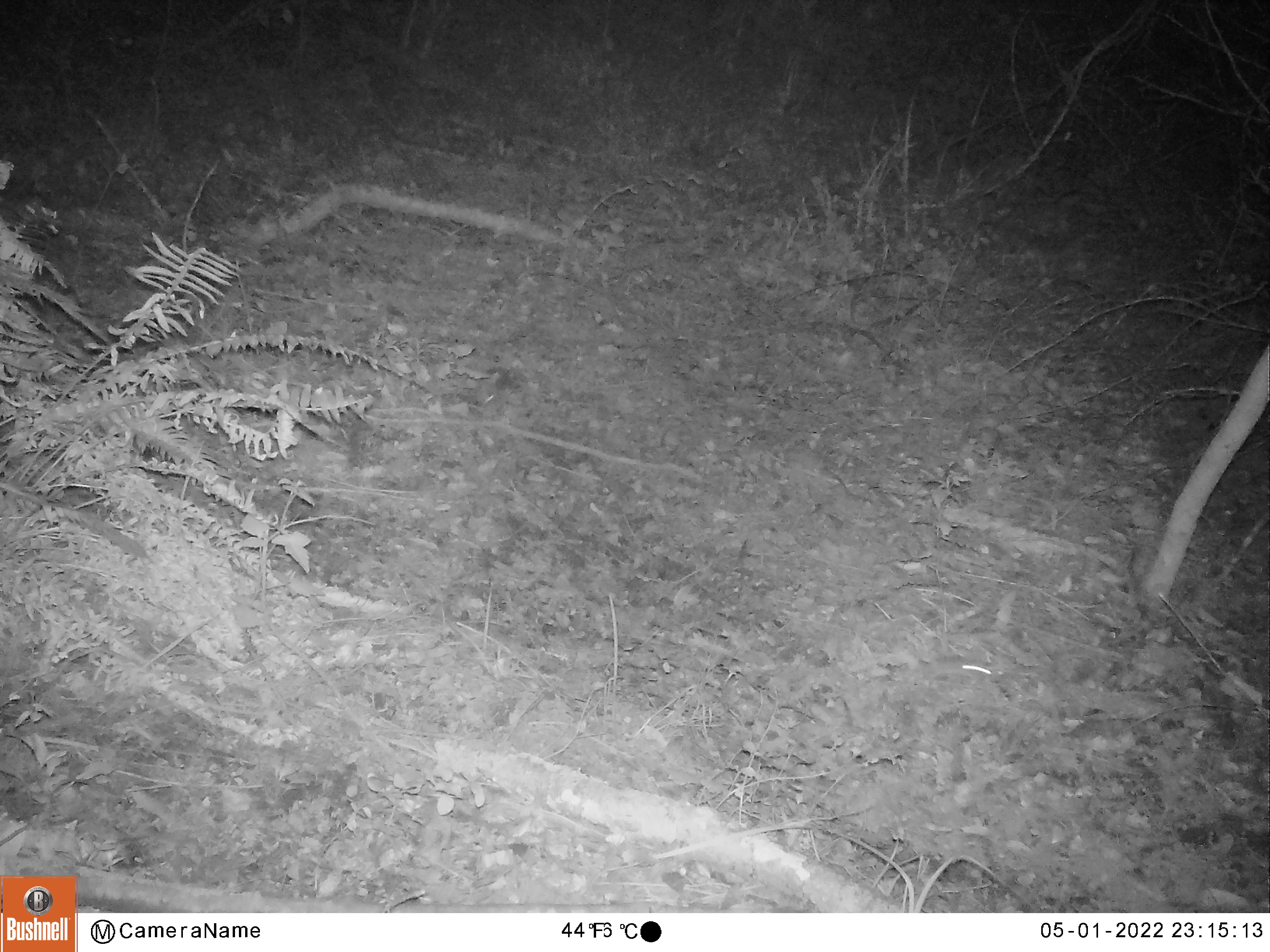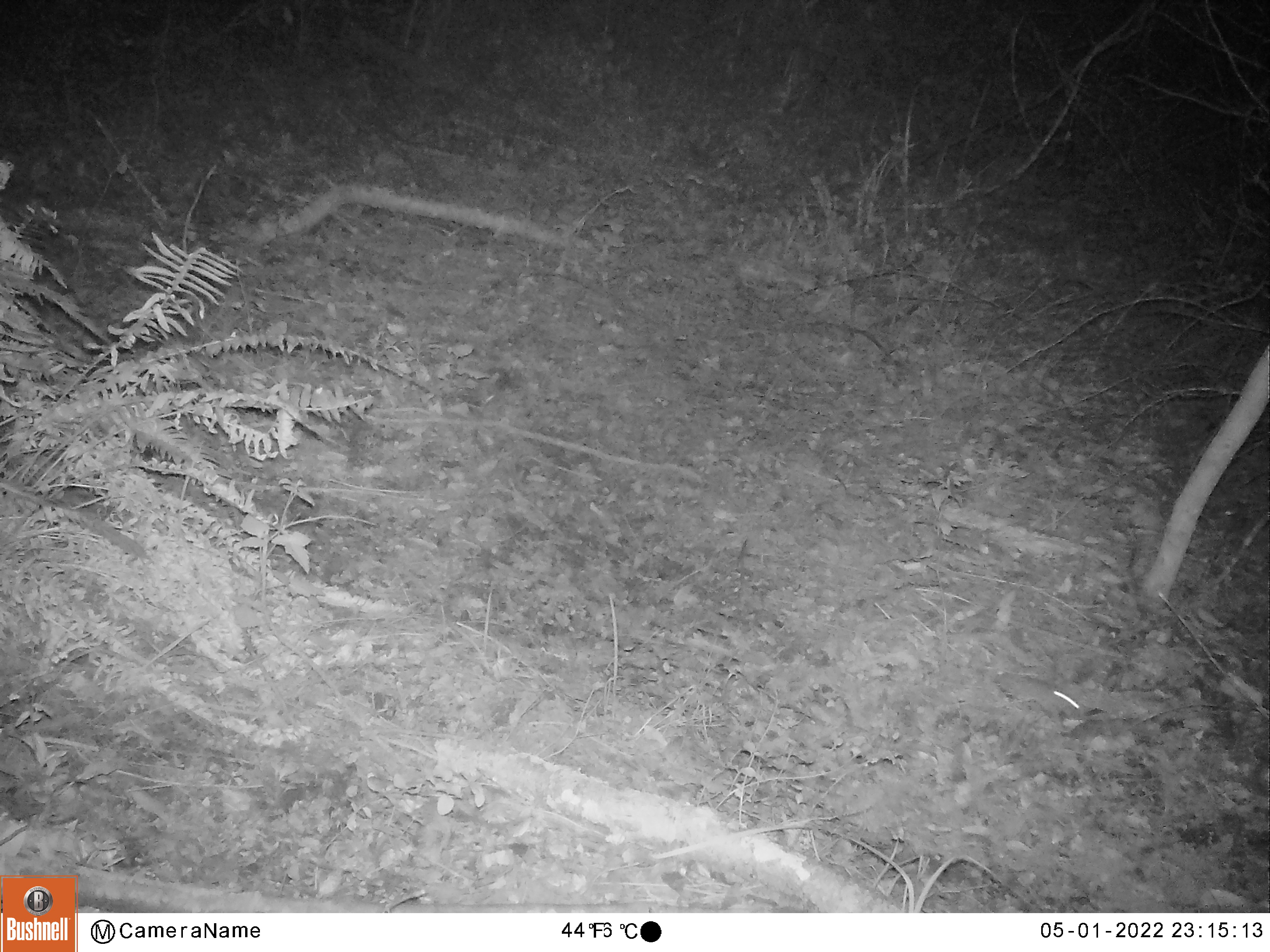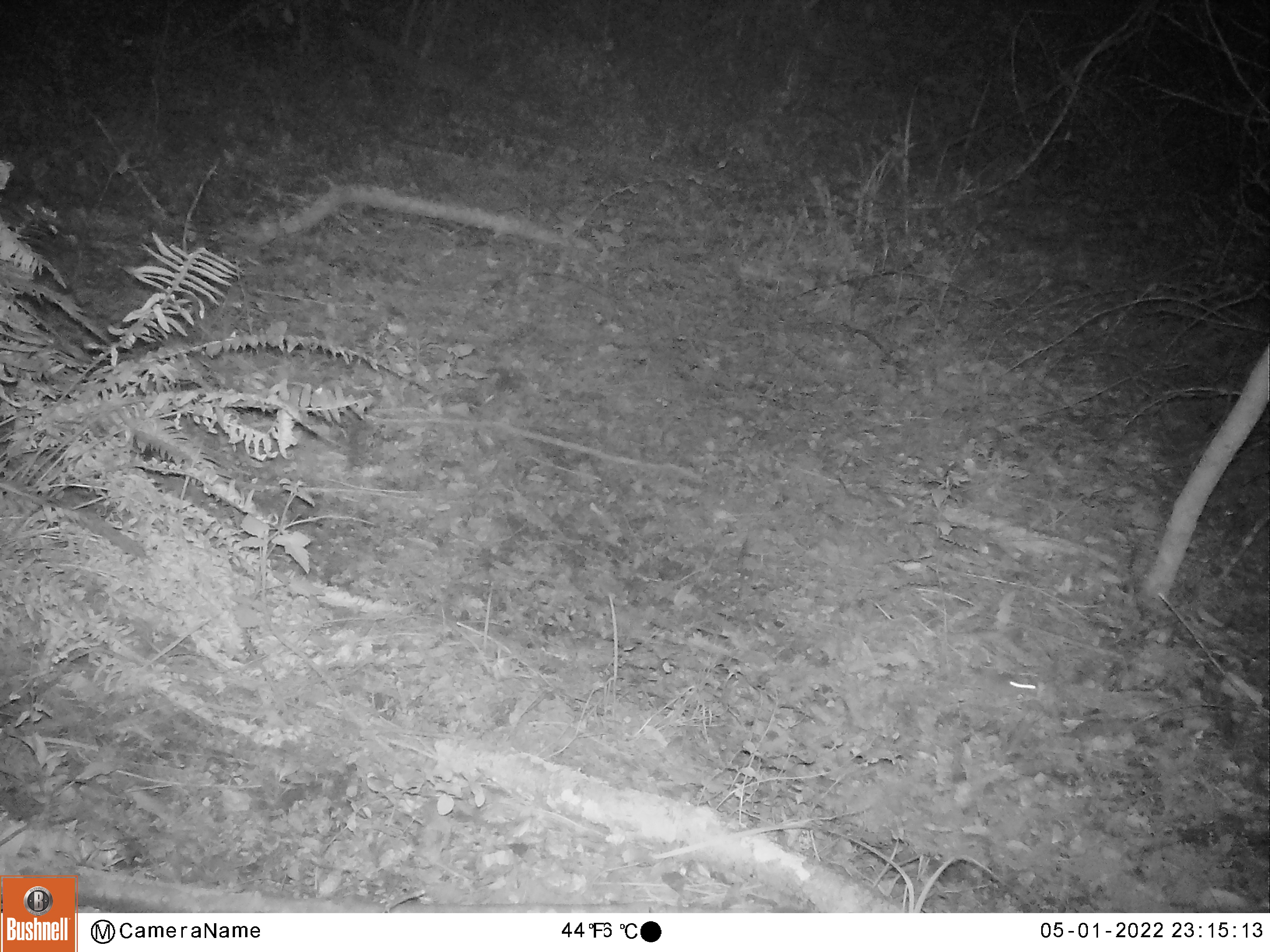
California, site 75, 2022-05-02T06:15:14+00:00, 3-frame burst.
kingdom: Animalia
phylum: Chordata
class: Mammalia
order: Rodentia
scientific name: Rodentia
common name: mouse or rat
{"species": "mouse or rat (Rodentia)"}